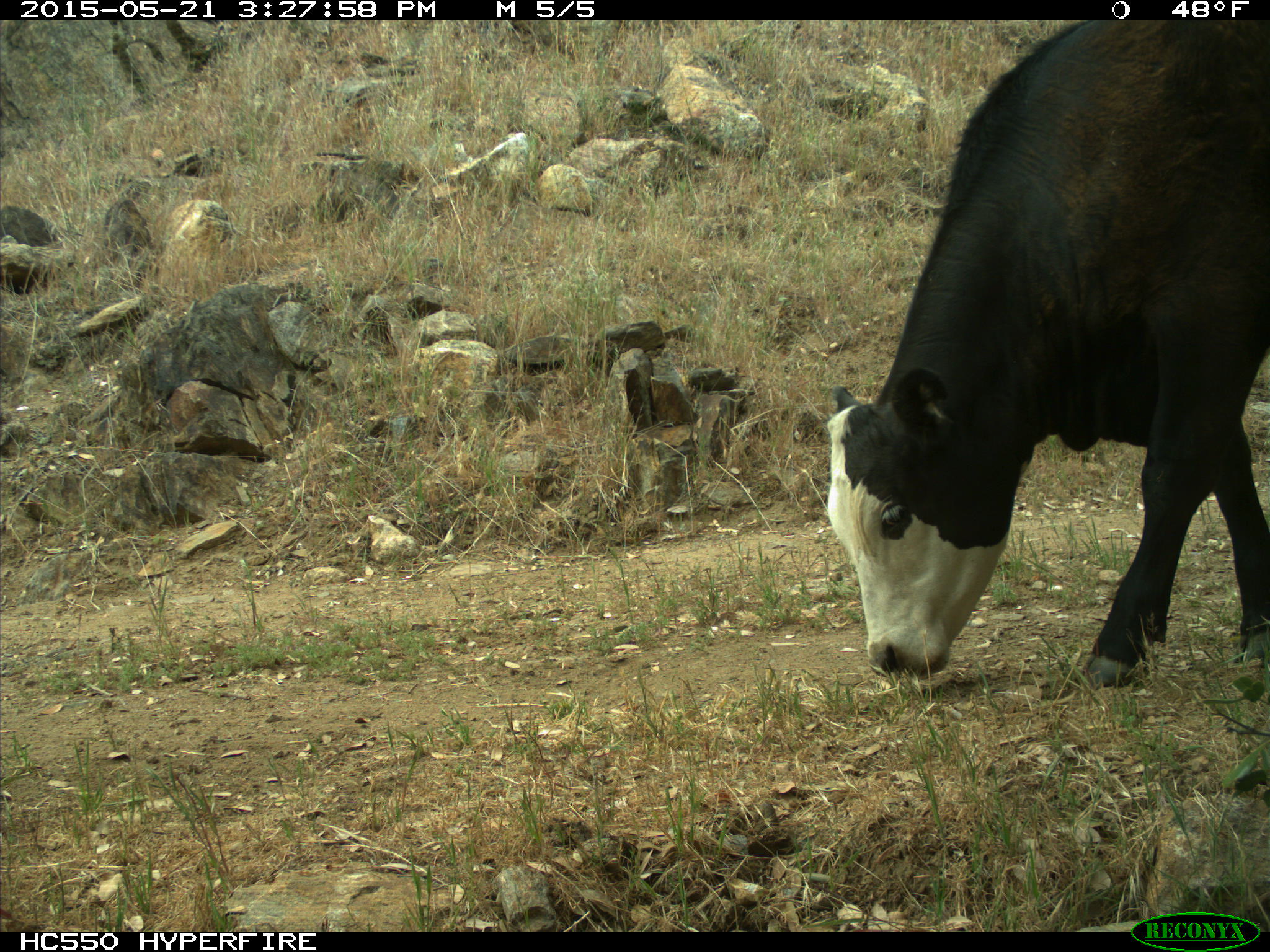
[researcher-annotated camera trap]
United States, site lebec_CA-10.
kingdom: Animalia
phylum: Chordata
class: Mammalia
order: Artiodactyla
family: Bovidae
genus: Bos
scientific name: Bos taurus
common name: domestic cow